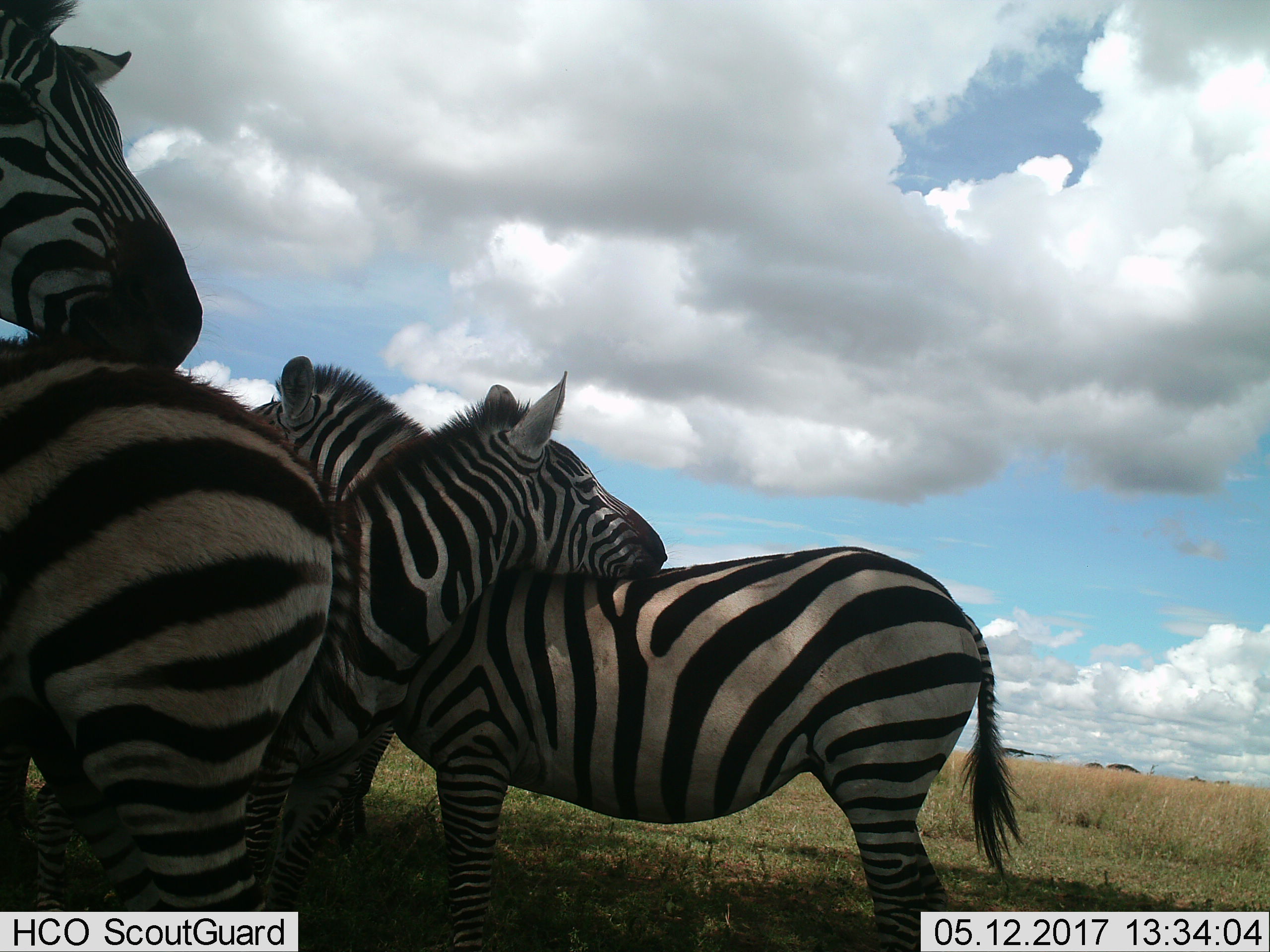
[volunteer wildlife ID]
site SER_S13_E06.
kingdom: Animalia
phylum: Chordata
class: Mammalia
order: Perissodactyla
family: Equidae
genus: Equus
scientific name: Equus quagga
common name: plains zebra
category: zebraplains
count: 4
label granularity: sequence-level